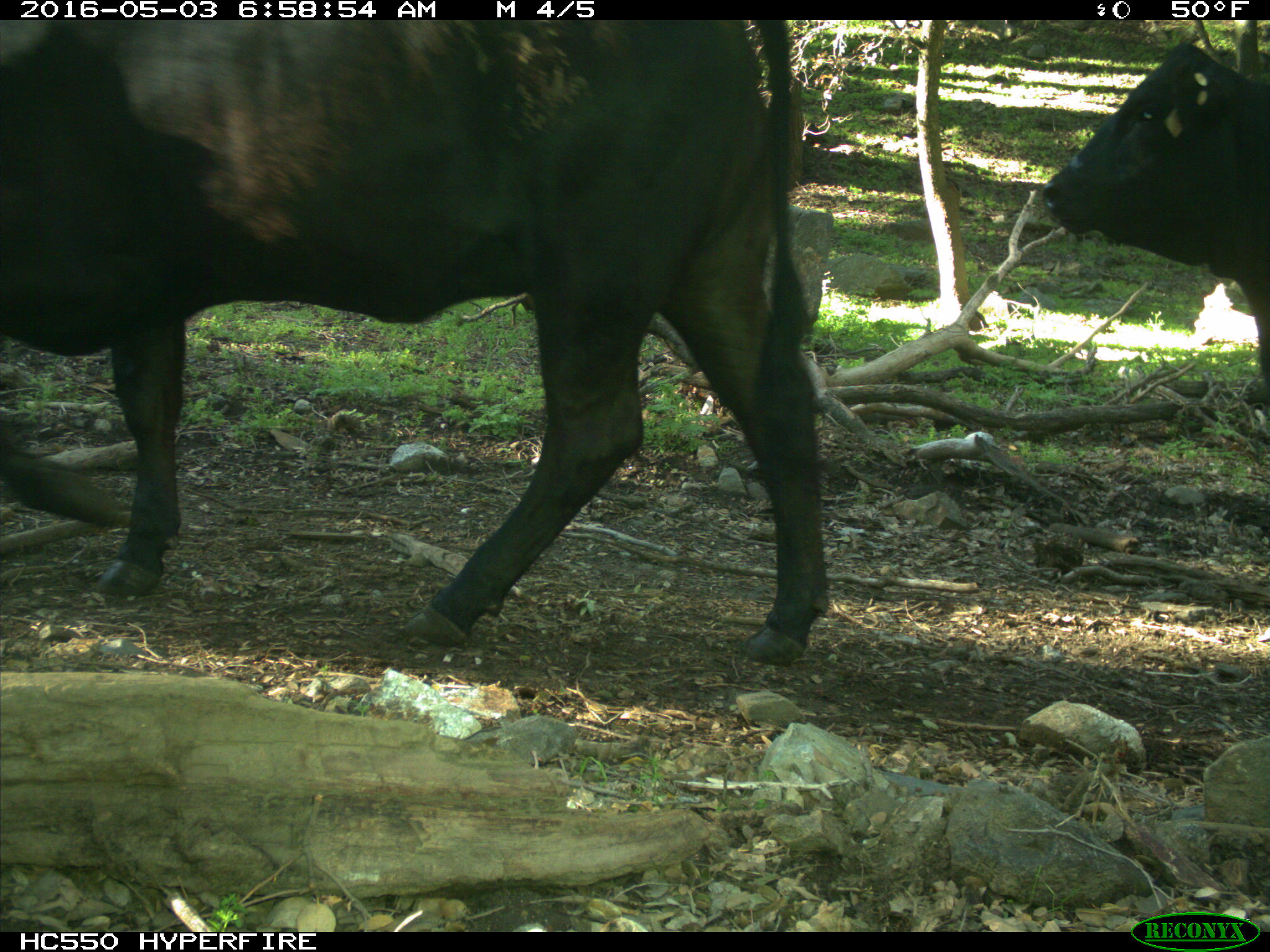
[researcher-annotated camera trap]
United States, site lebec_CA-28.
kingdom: Animalia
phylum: Chordata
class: Mammalia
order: Artiodactyla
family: Bovidae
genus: Bos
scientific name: Bos taurus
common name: domestic cow